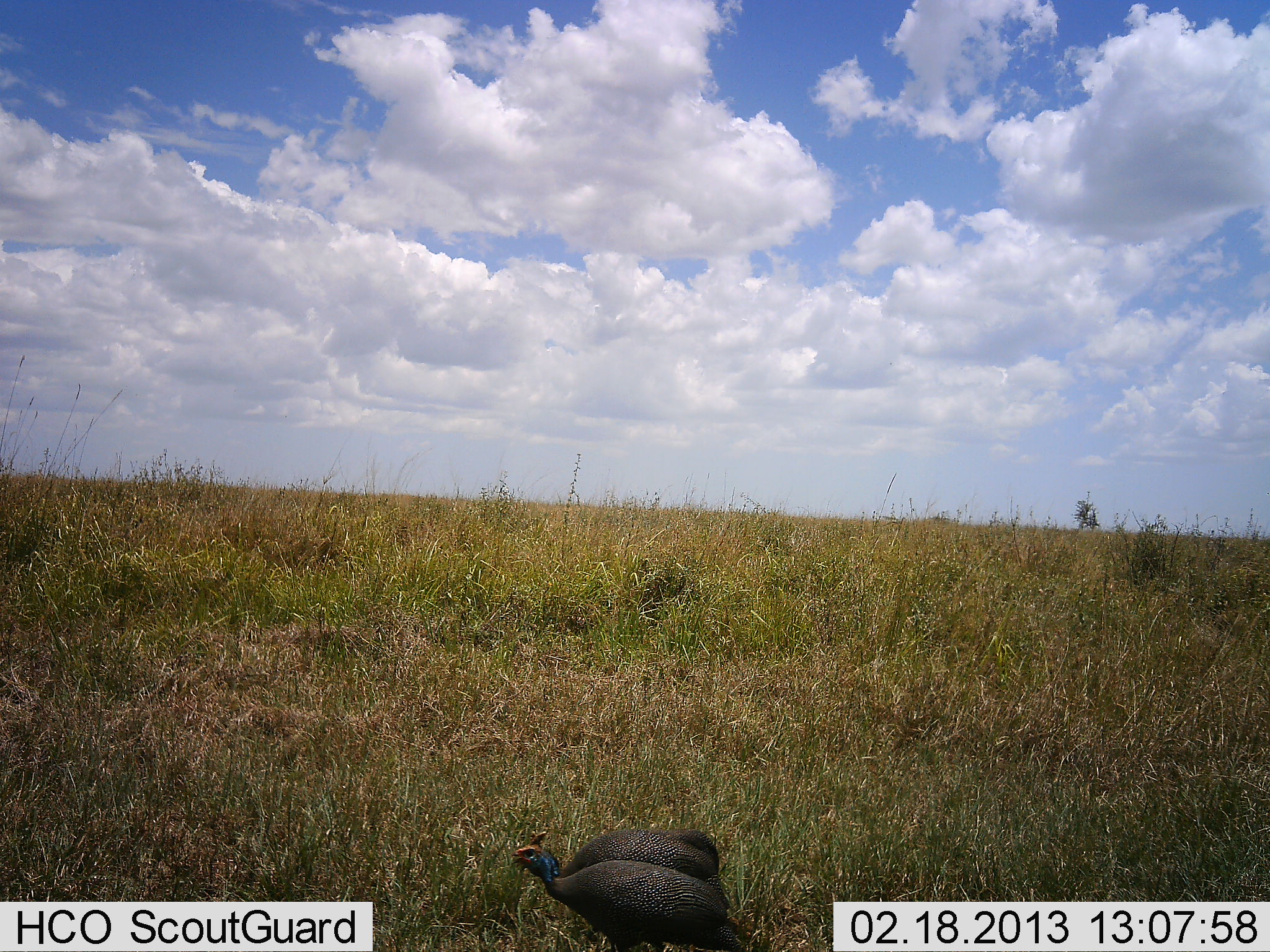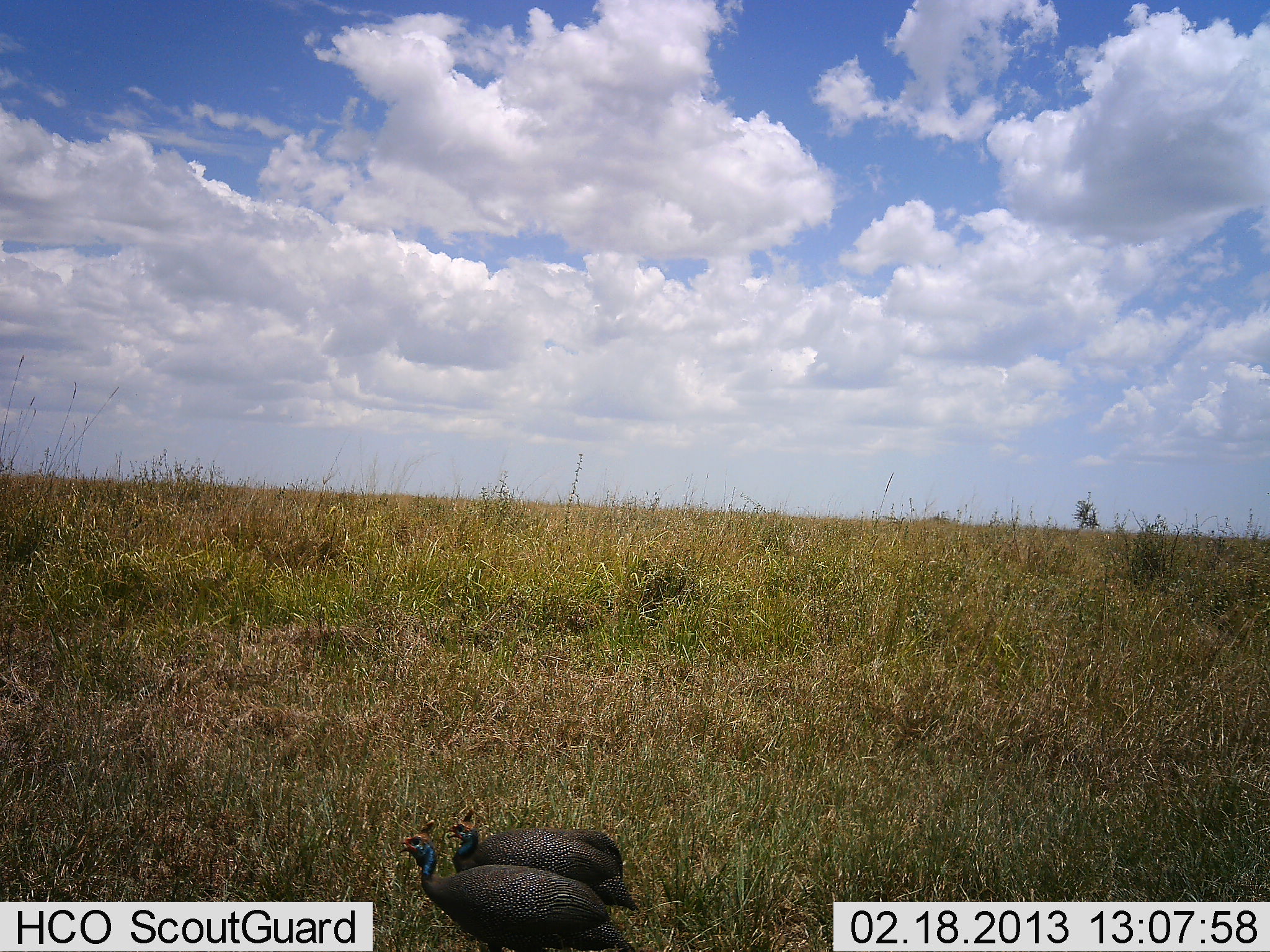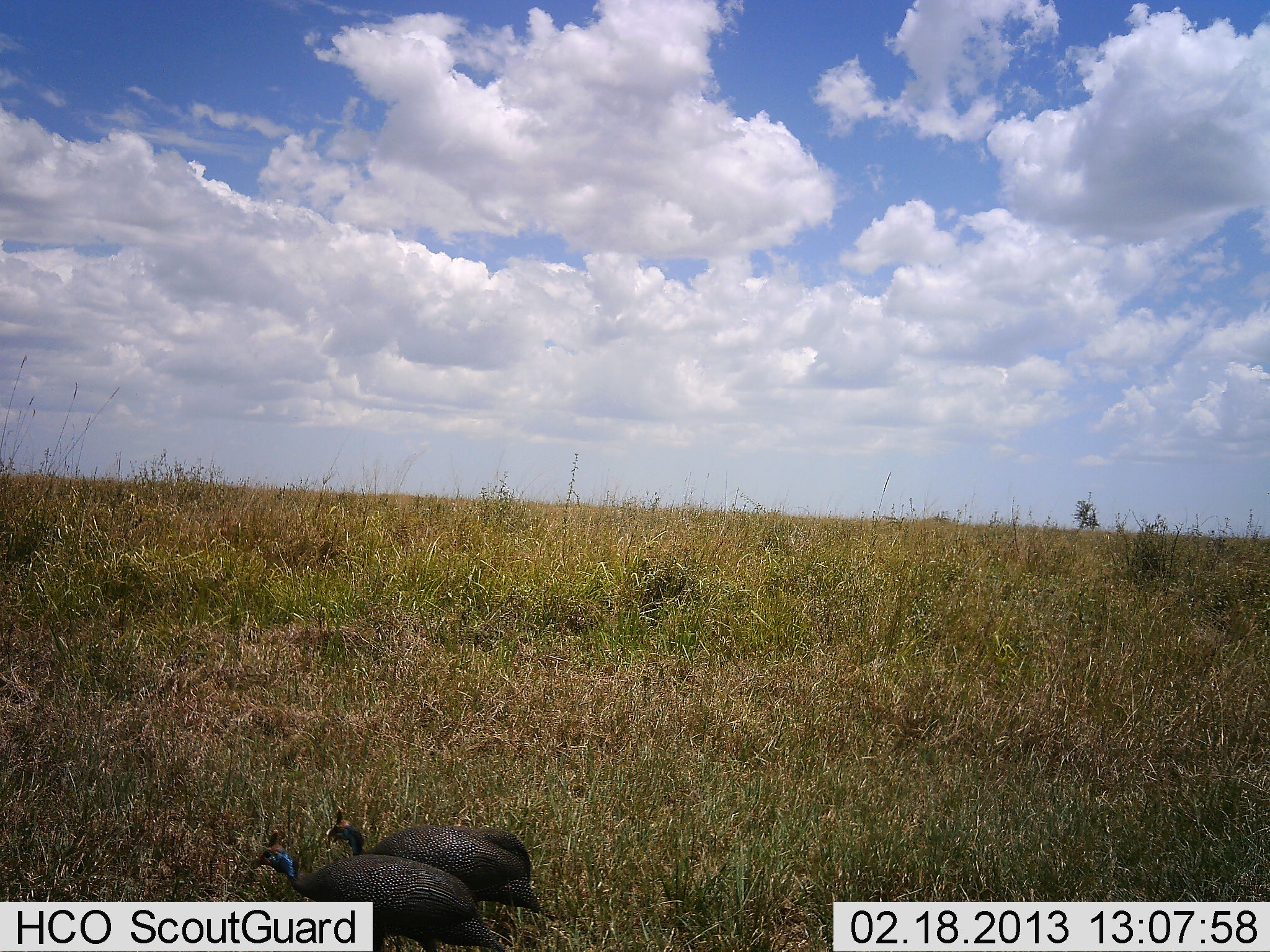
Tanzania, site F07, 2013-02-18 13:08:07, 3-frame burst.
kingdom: Animalia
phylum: Chordata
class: Aves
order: Galliformes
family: Numididae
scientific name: Numididae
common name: guinea fowl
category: guineafowl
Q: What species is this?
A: Guineafowl (guinea fowl) (Numididae).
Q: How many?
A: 2.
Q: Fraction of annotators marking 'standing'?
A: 7%.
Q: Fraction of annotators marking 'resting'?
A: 0%.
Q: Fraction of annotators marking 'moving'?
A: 100%.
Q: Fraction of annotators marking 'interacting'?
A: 0%.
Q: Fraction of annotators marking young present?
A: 0%.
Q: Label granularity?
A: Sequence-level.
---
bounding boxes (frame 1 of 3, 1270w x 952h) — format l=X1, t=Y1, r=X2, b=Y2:
animal: l=510, t=828, r=754, b=952; l=552, t=827, r=722, b=885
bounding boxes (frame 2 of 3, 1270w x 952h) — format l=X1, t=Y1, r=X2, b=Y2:
animal: l=403, t=820, r=635, b=951; l=440, t=821, r=642, b=918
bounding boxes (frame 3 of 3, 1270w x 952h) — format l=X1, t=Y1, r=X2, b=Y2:
animal: l=251, t=830, r=510, b=952; l=320, t=807, r=543, b=918